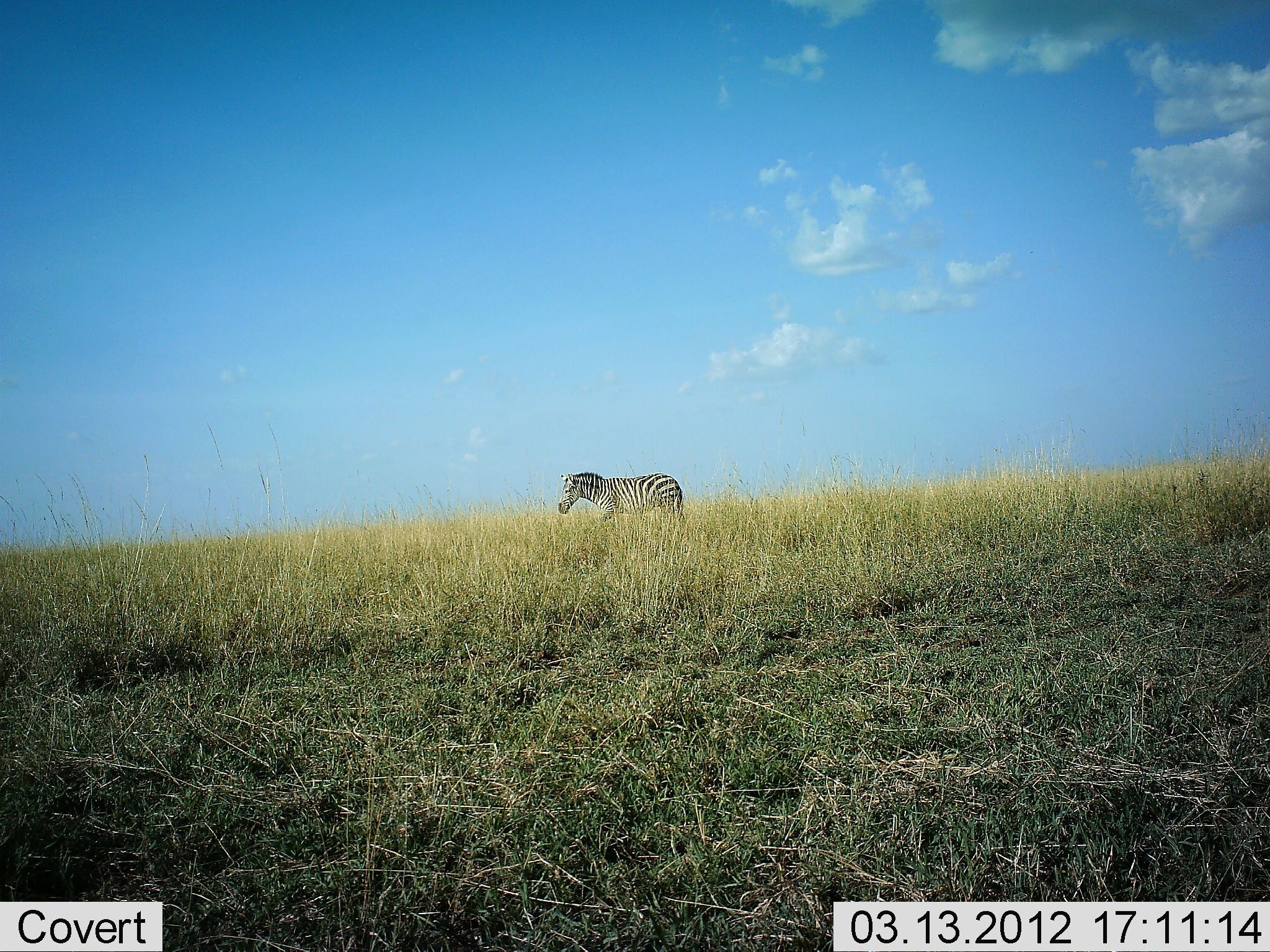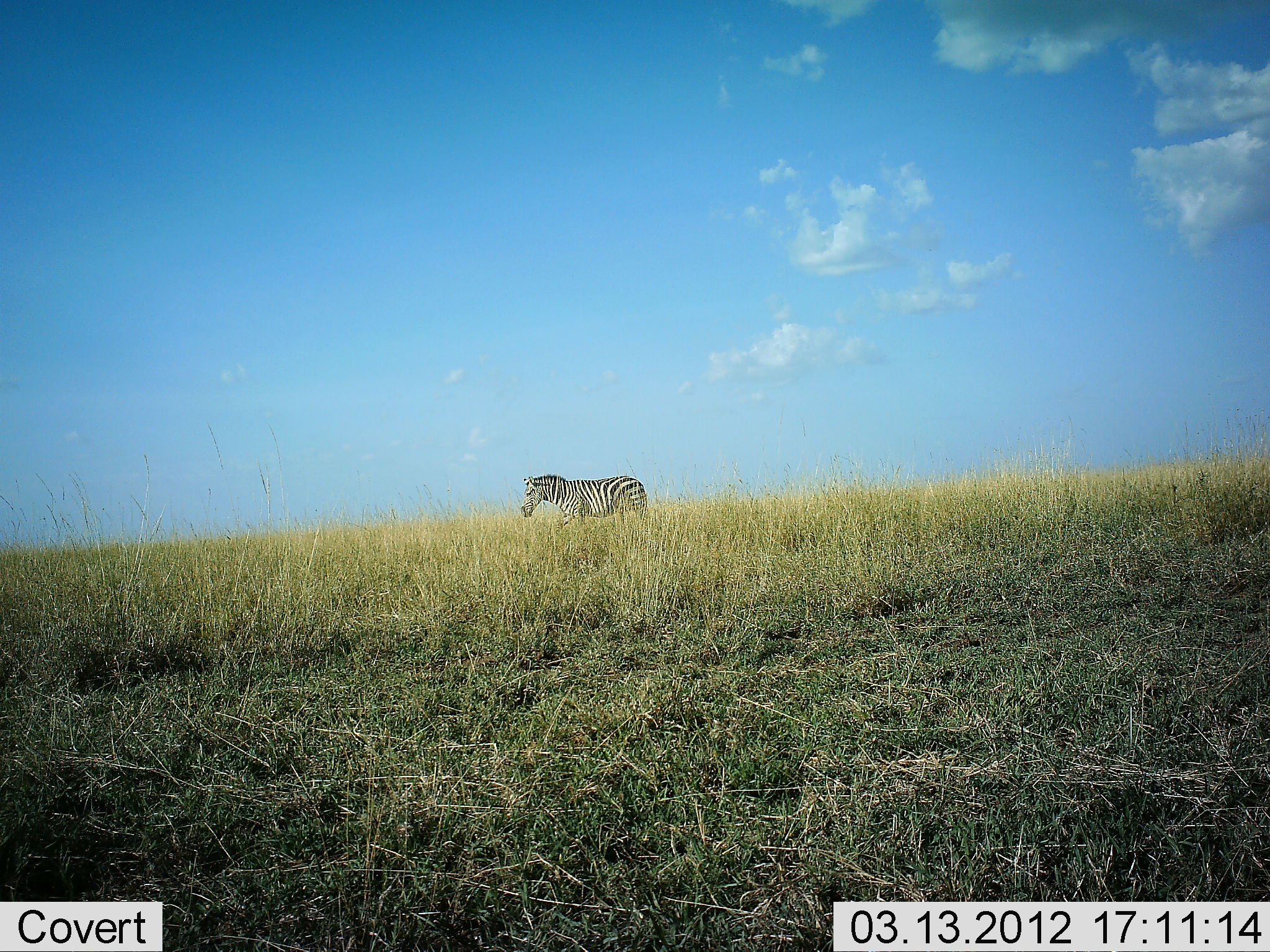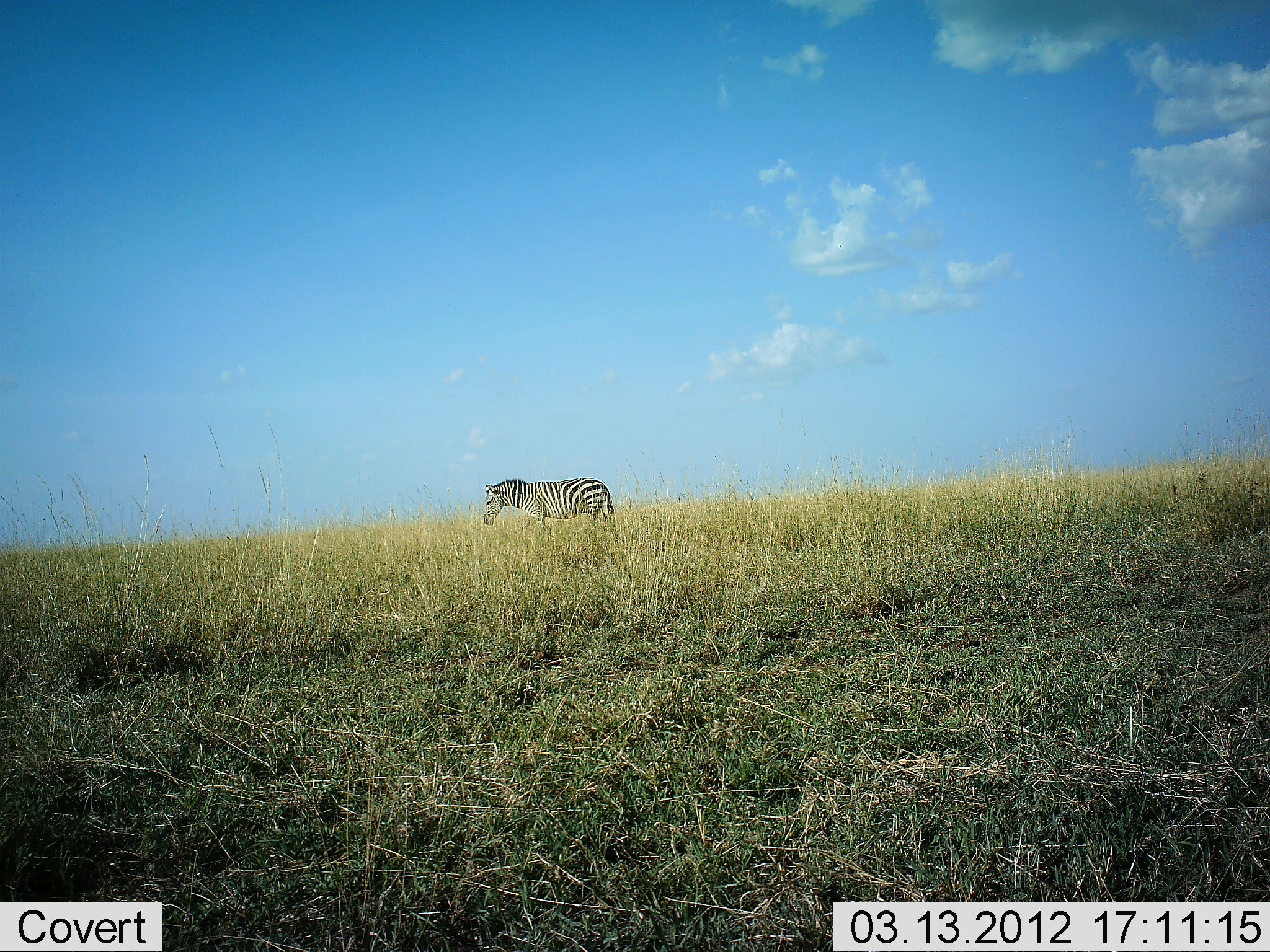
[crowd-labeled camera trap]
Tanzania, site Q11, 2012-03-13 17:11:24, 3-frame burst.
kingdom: Animalia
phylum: Chordata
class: Mammalia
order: Perissodactyla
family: Equidae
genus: Equus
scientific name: Equus quagga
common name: plains zebra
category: zebra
Zebra (plains zebra) (Equus quagga), count 1. Behavior (volunteer vote fractions): standing 5%, resting 0%, moving 95%, interacting 0%. Young present (vote fraction): 0%. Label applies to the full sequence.